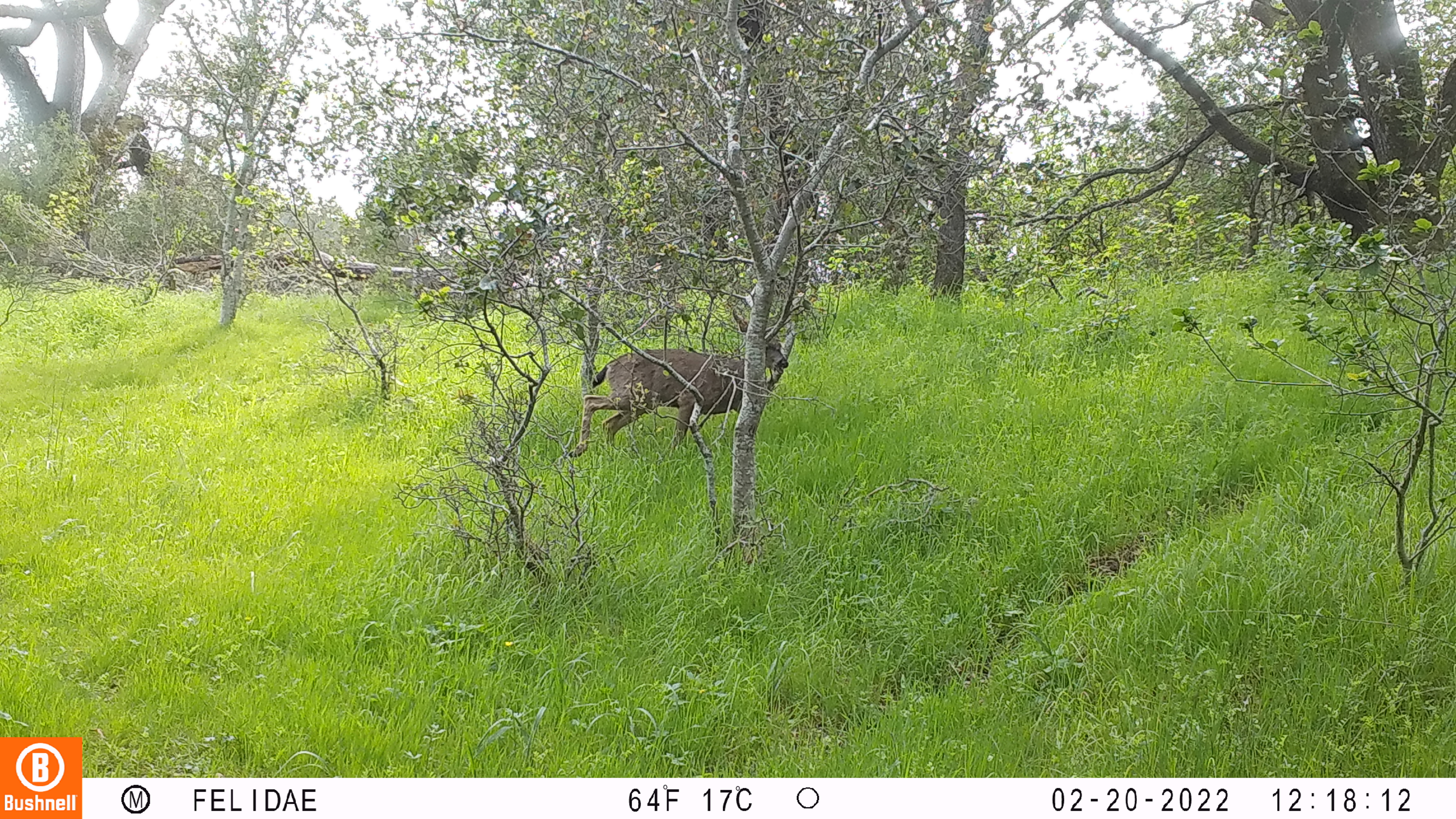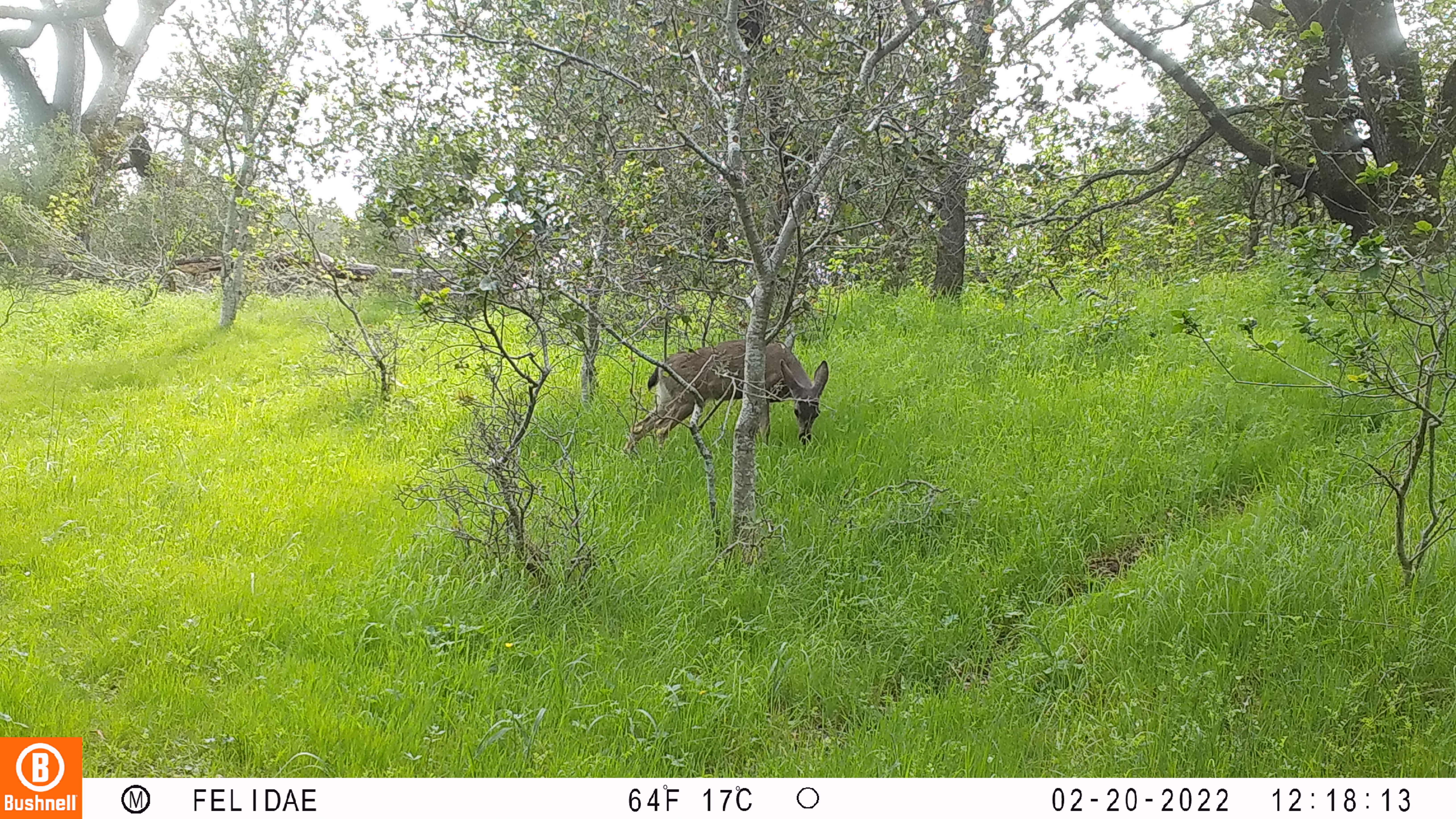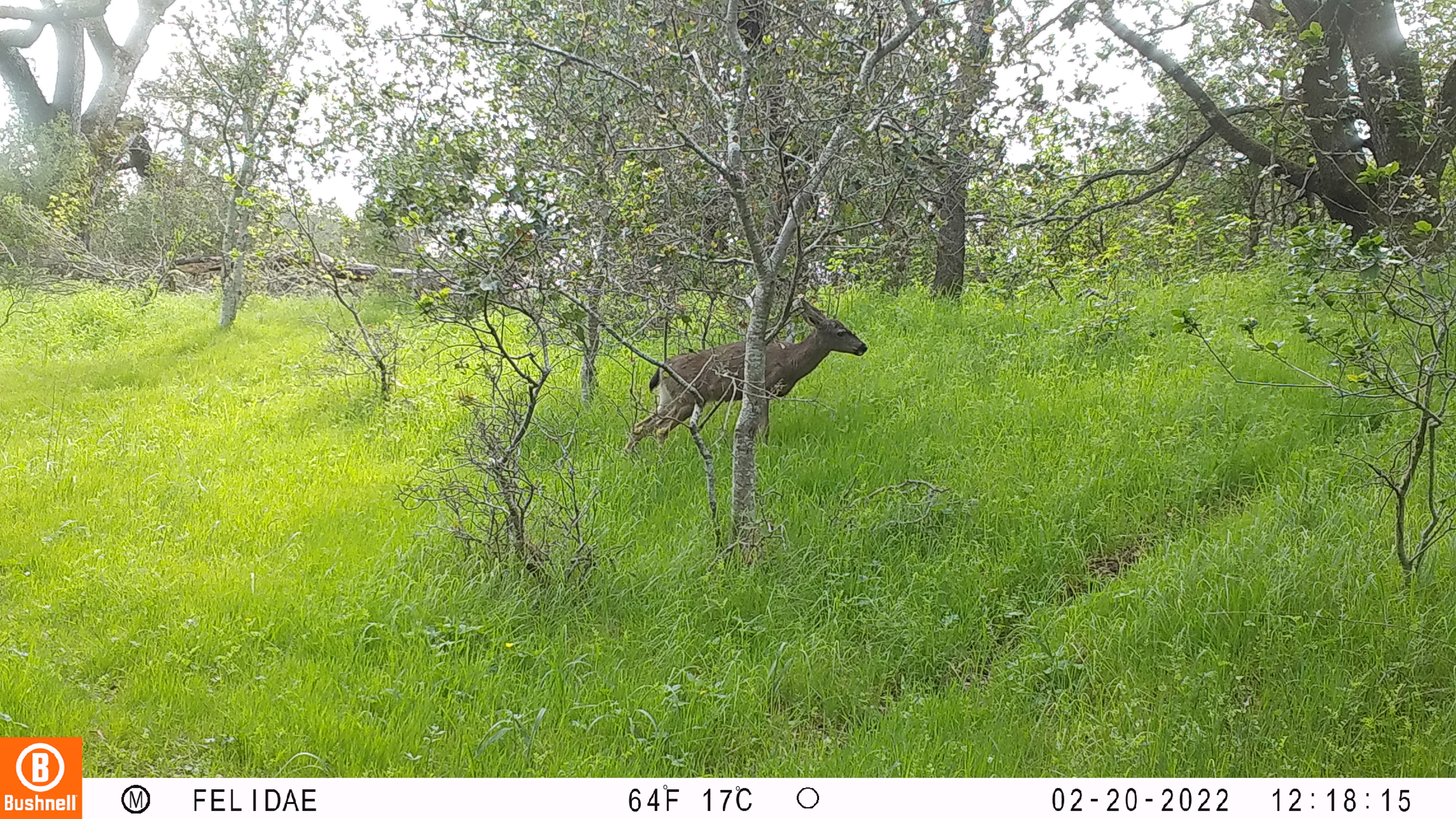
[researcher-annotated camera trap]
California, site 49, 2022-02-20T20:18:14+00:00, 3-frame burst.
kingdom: Animalia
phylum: Chordata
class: Mammalia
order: Artiodactyla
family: Cervidae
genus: Odocoileus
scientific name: Odocoileus hemionus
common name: mule deer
Mule deer (Odocoileus hemionus).